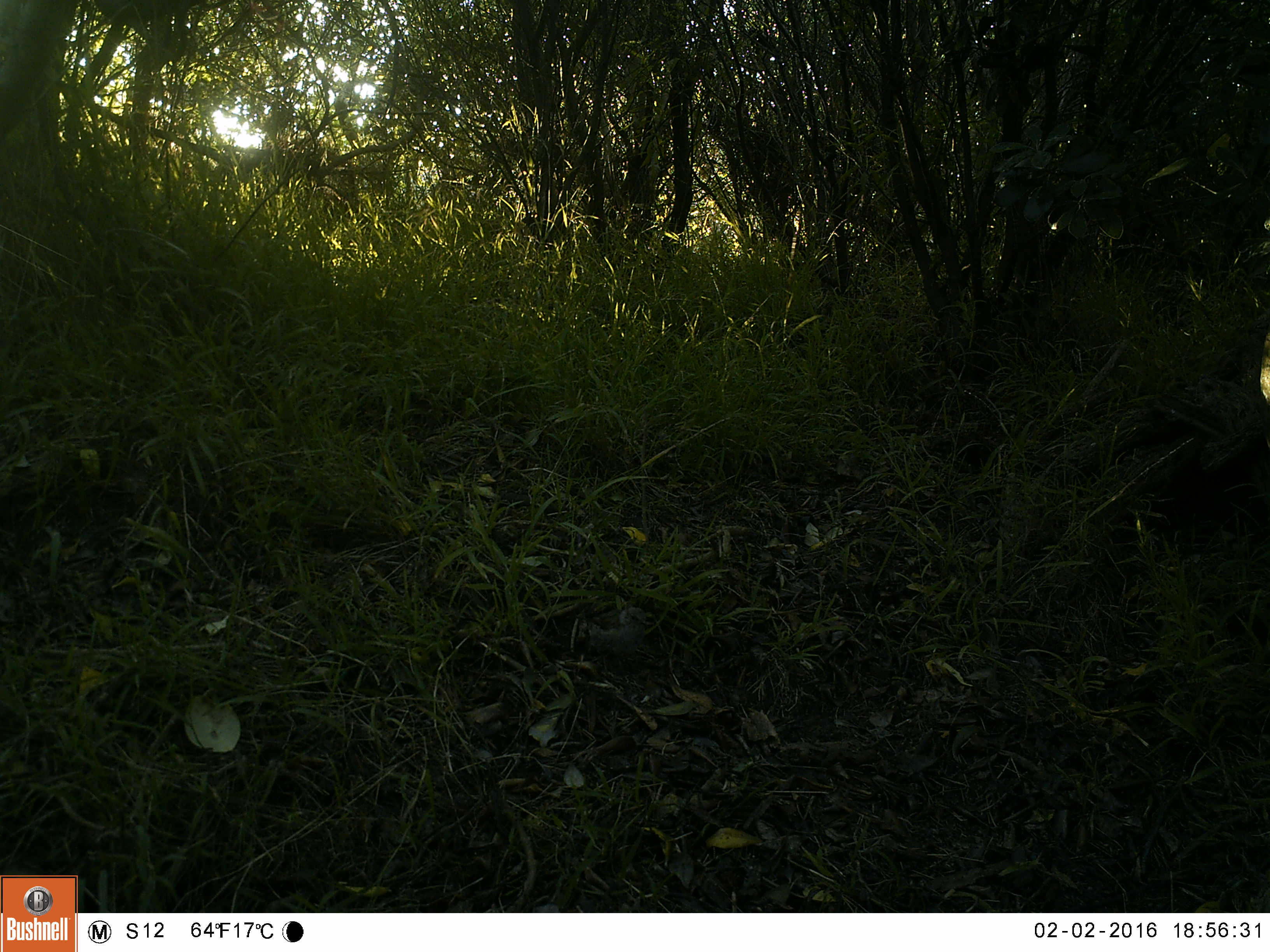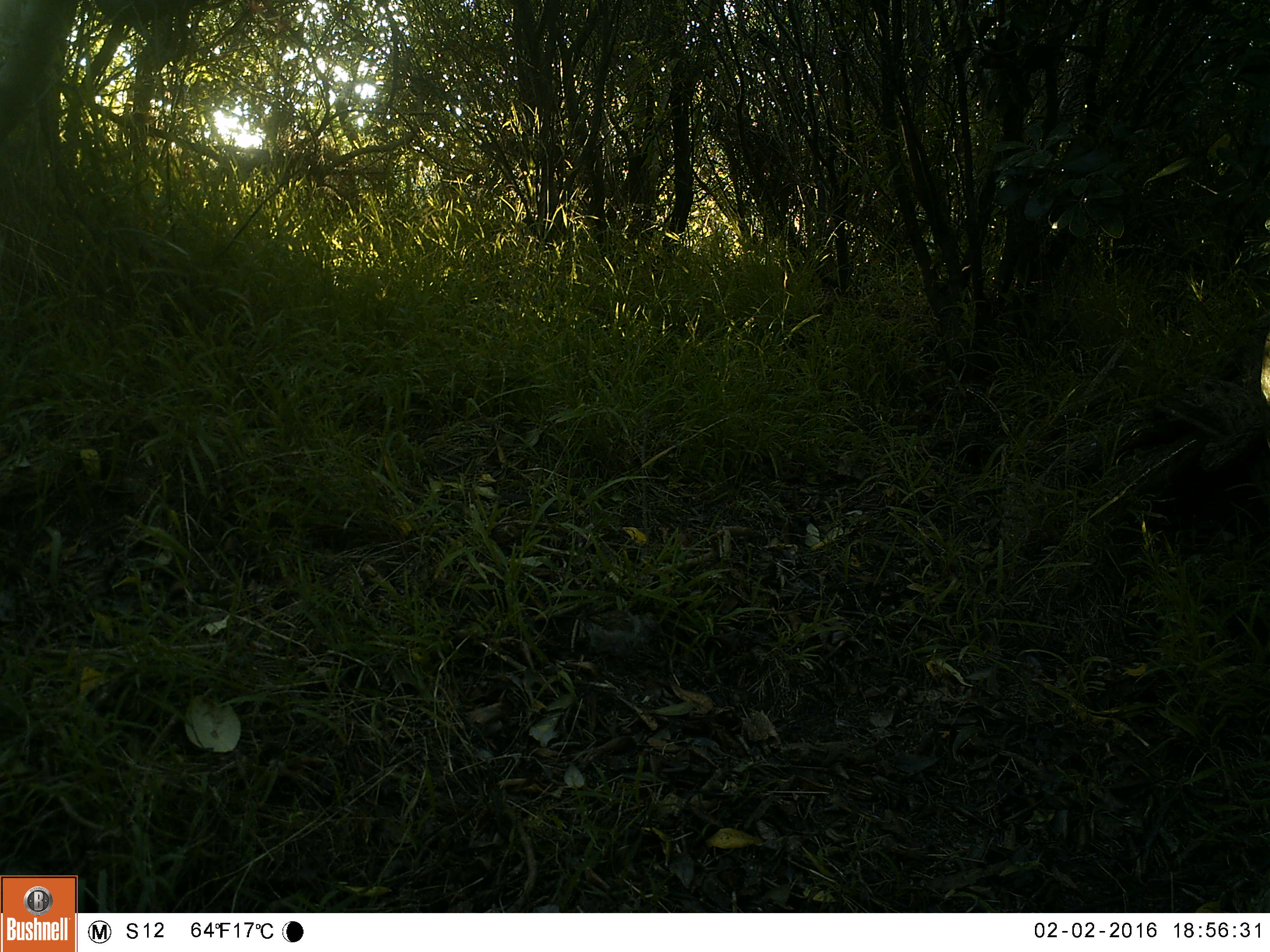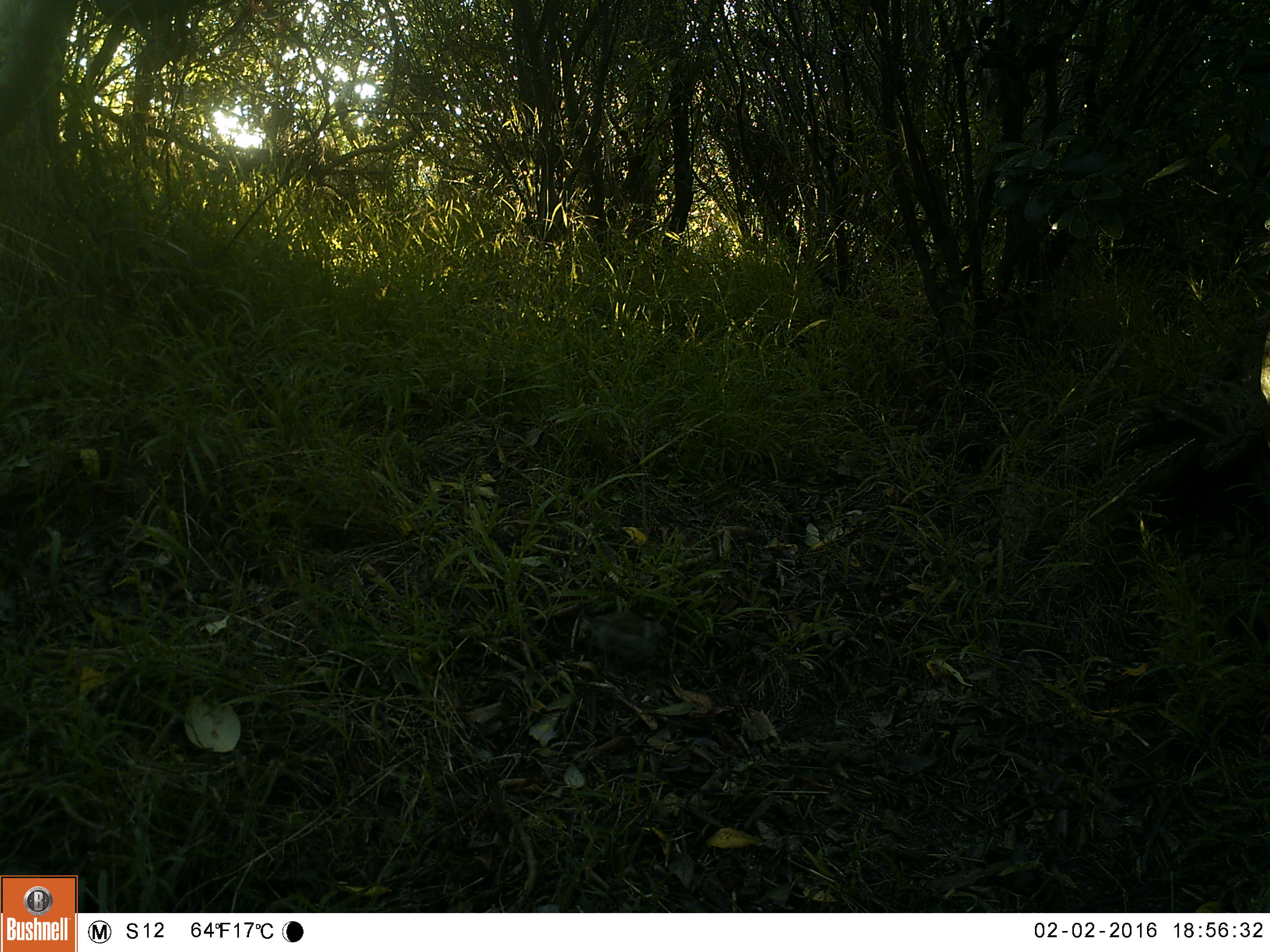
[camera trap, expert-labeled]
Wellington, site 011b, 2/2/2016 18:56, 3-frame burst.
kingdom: Animalia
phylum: Chordata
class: Aves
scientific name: Aves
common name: bird